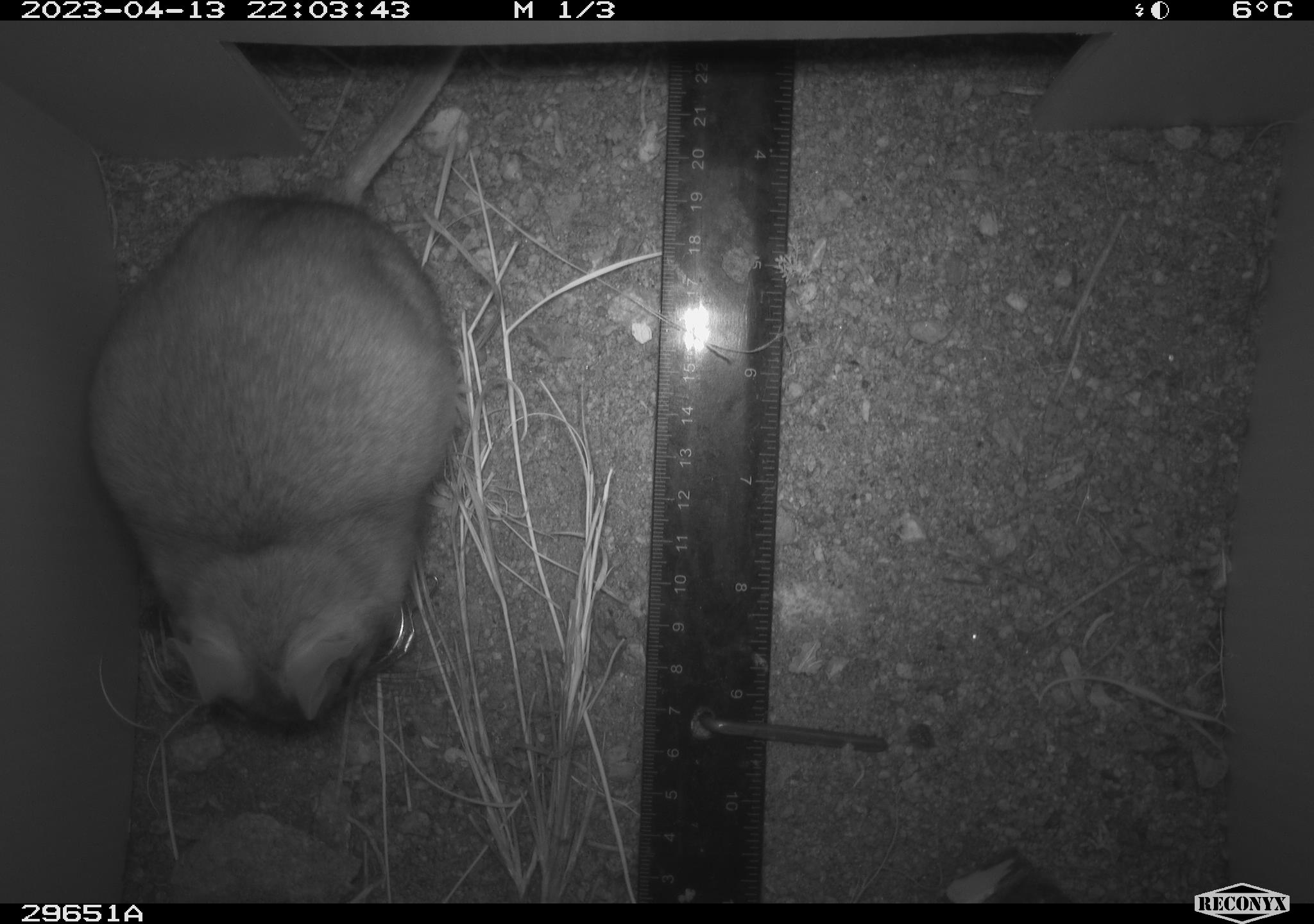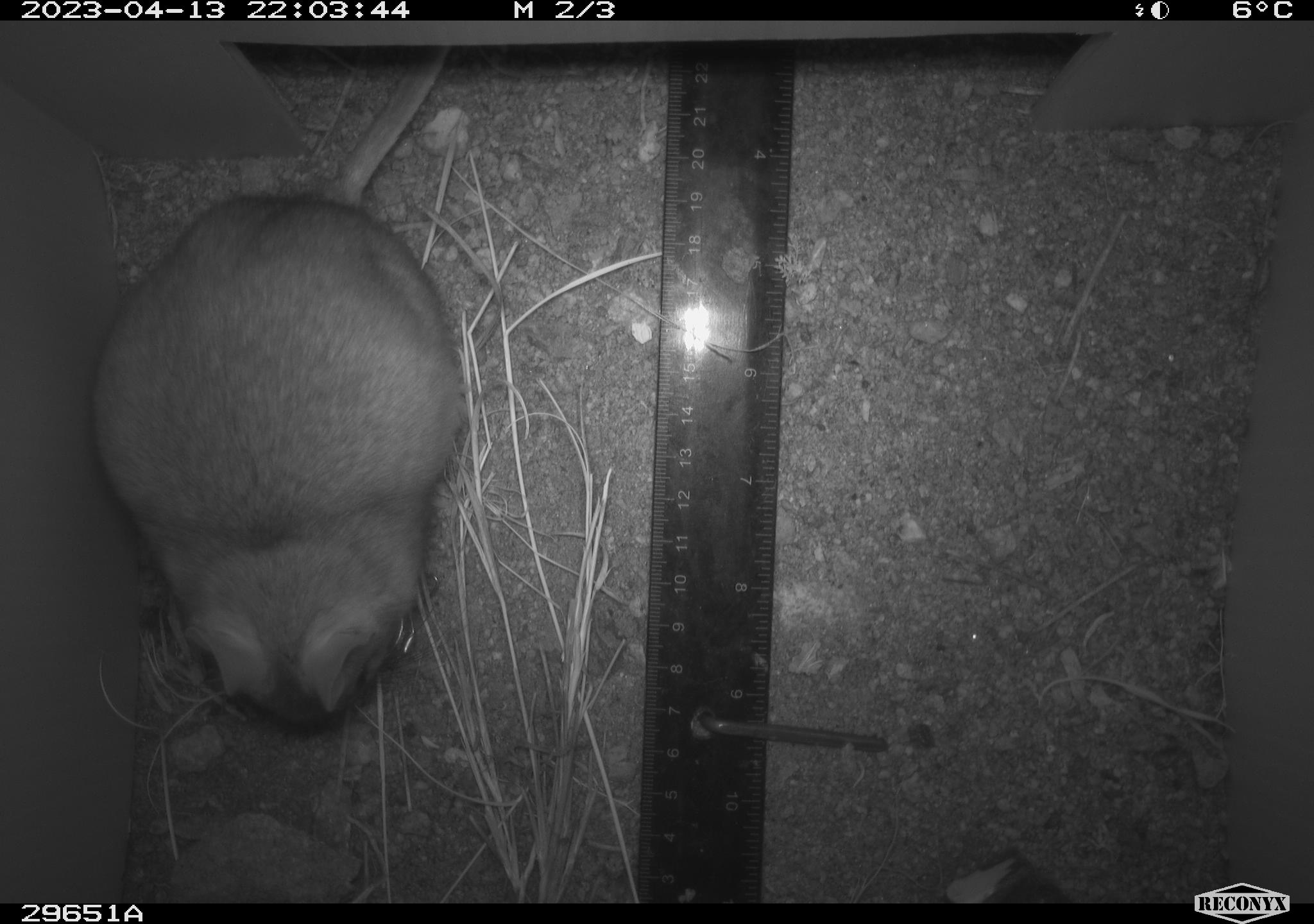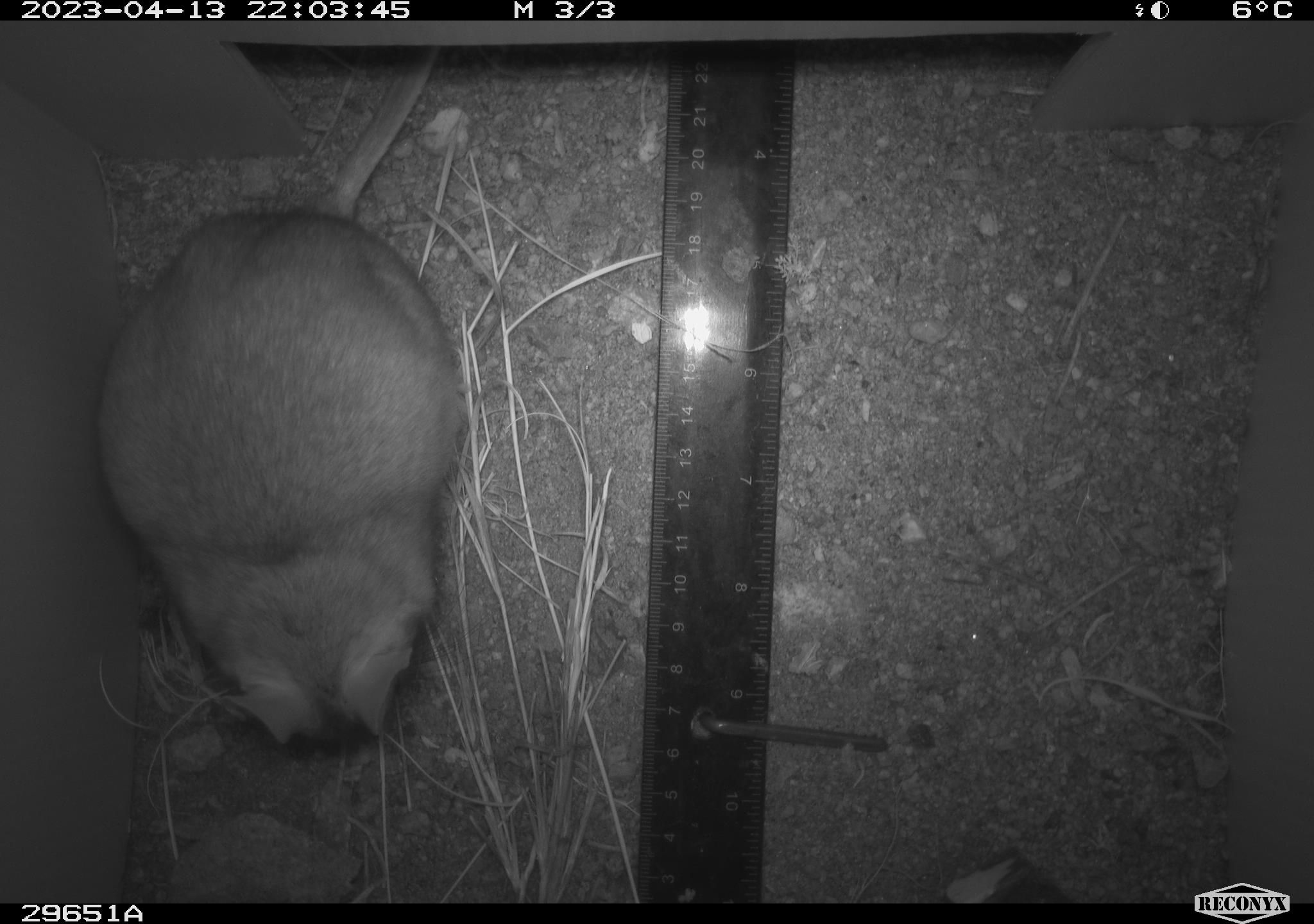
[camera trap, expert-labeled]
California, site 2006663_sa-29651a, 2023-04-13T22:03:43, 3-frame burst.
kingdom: Animalia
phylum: Chordata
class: Mammalia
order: Rodentia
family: Cricetidae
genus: Neotoma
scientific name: Neotoma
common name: pack rat or woodrat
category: neotoma species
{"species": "neotoma species (pack rat or woodrat) (Neotoma)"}